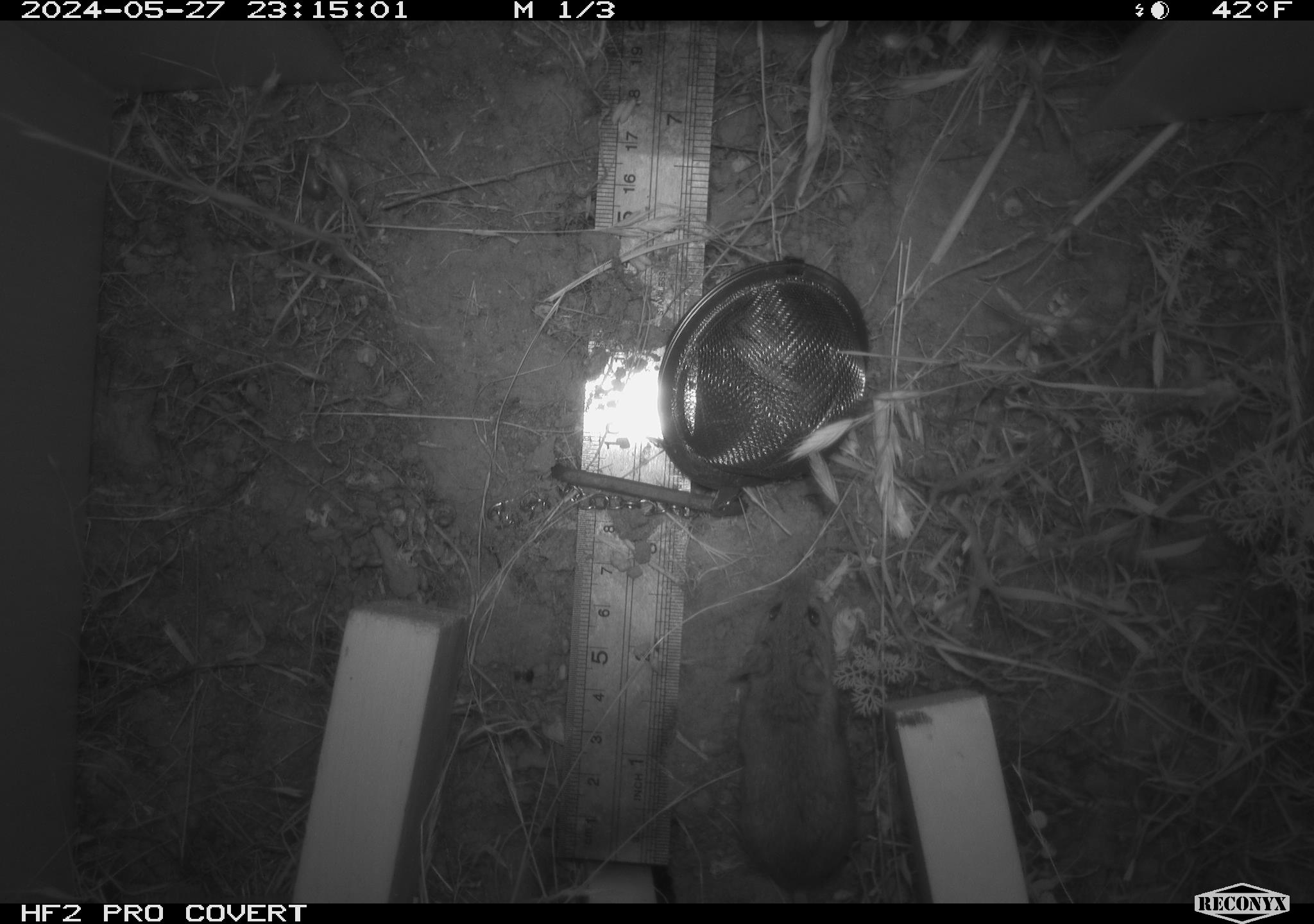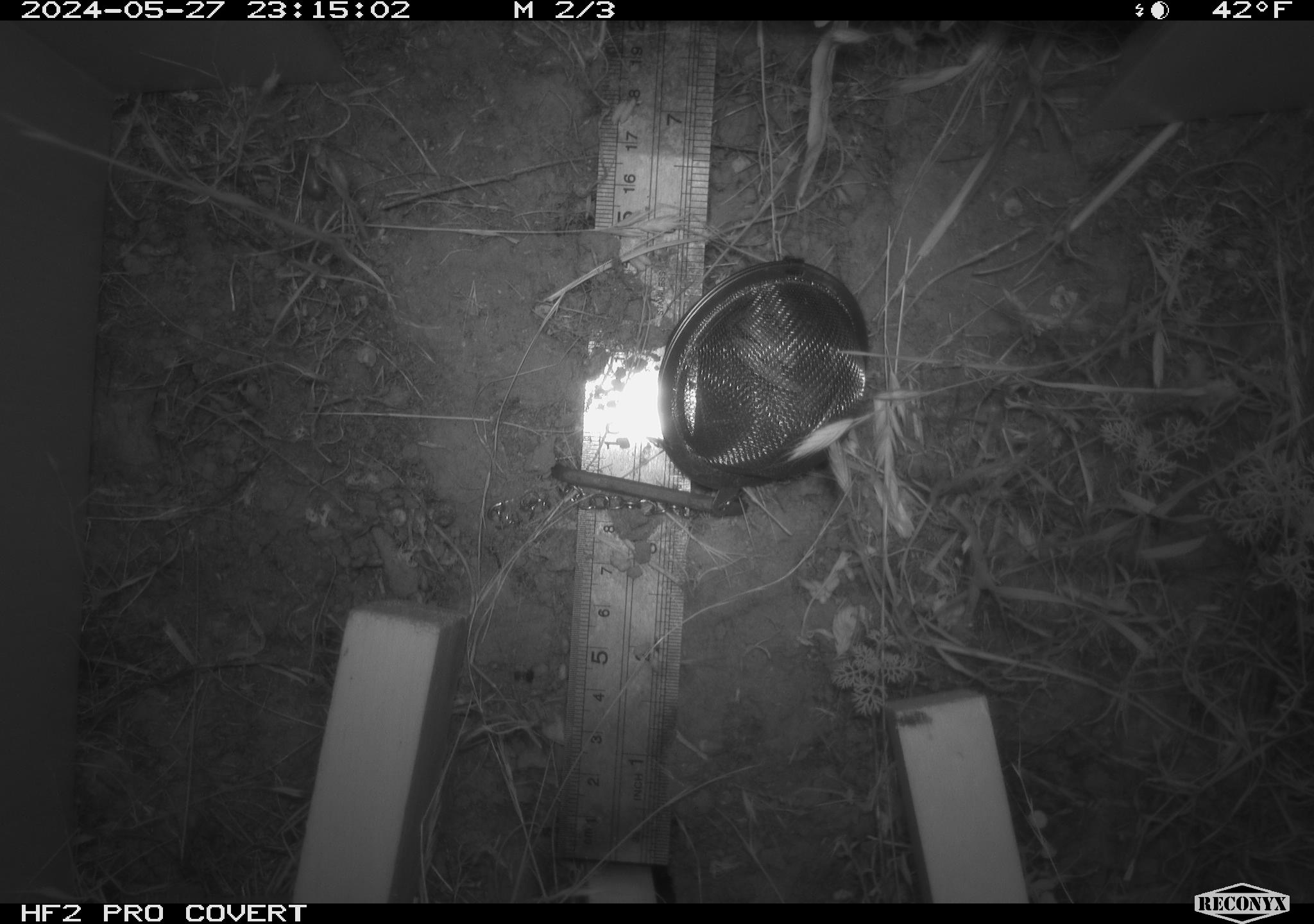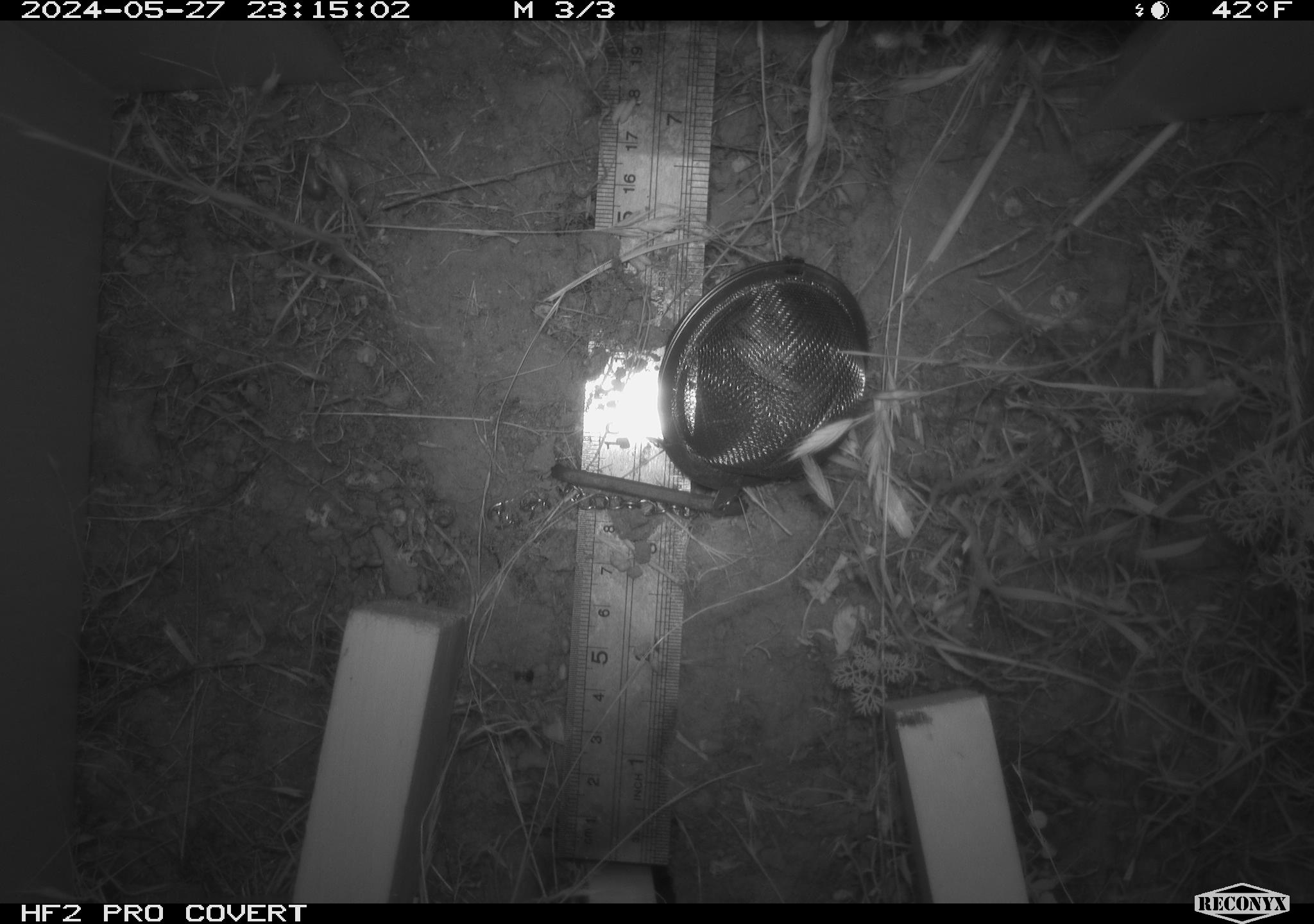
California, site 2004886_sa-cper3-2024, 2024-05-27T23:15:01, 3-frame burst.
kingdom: Animalia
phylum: Chordata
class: Mammalia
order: Rodentia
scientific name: Rodentia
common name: rodent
Rodent (Rodentia).